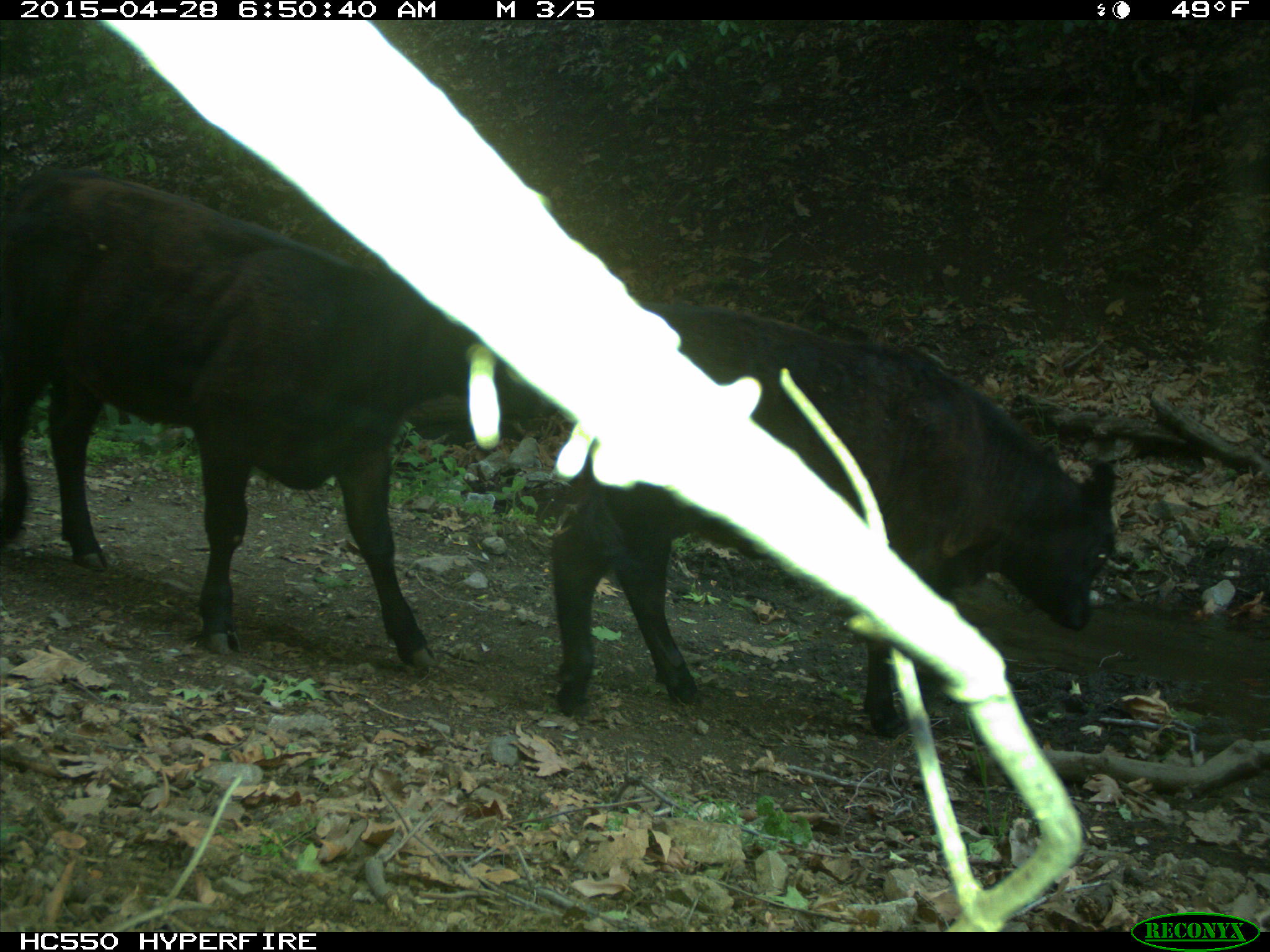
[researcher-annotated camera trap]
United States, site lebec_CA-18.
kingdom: Animalia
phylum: Chordata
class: Mammalia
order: Artiodactyla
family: Bovidae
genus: Bos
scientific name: Bos taurus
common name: domestic cow